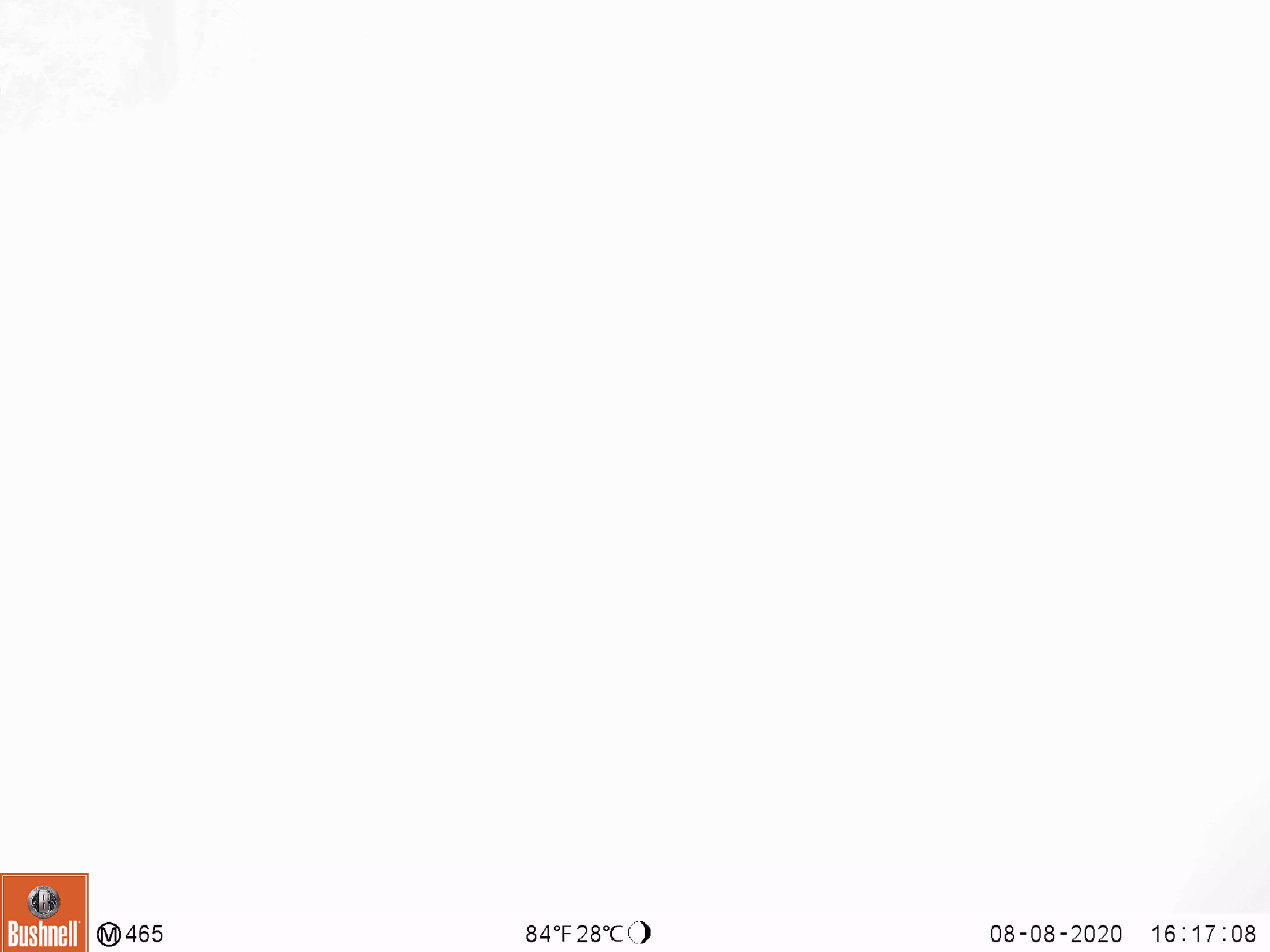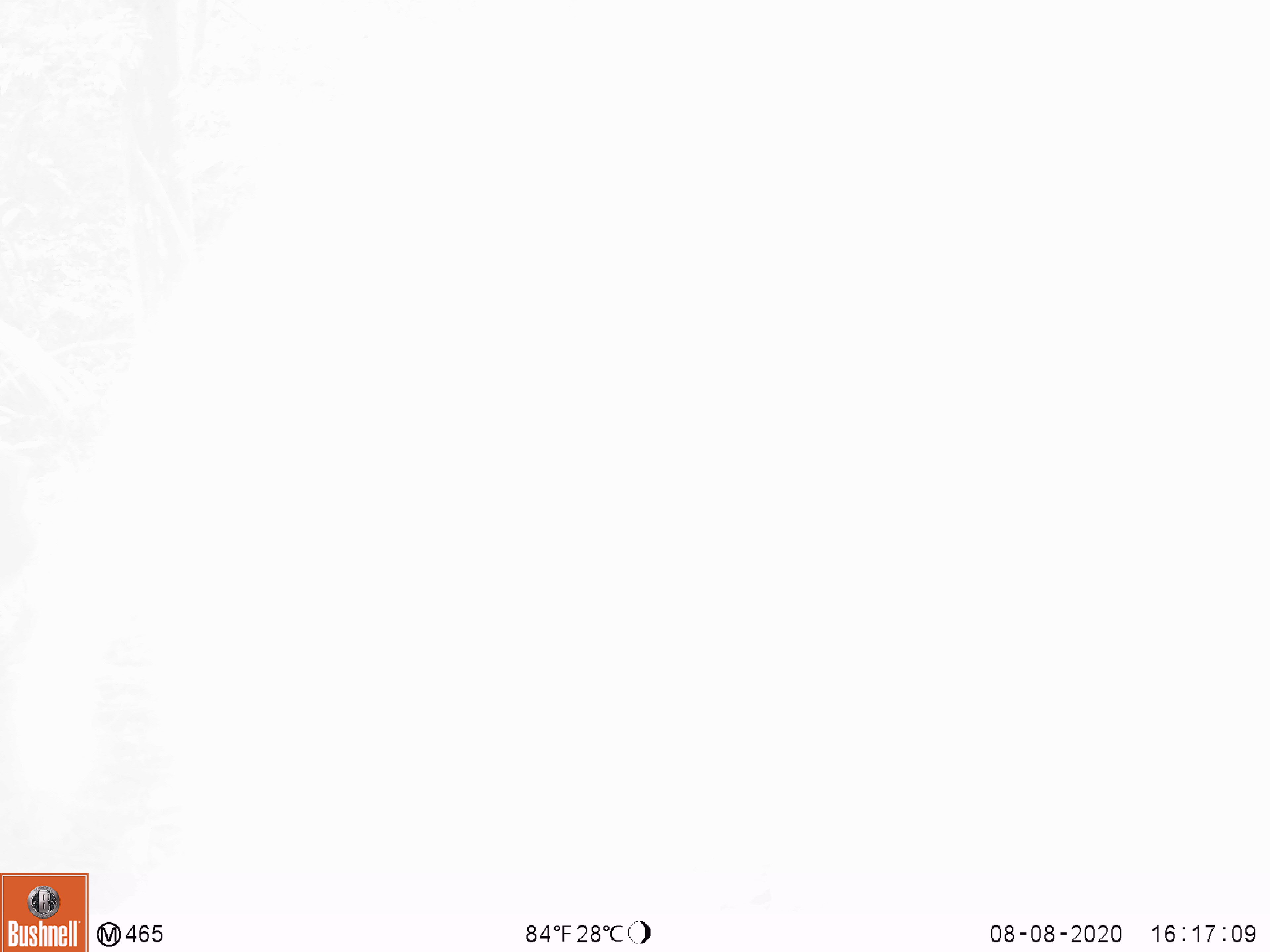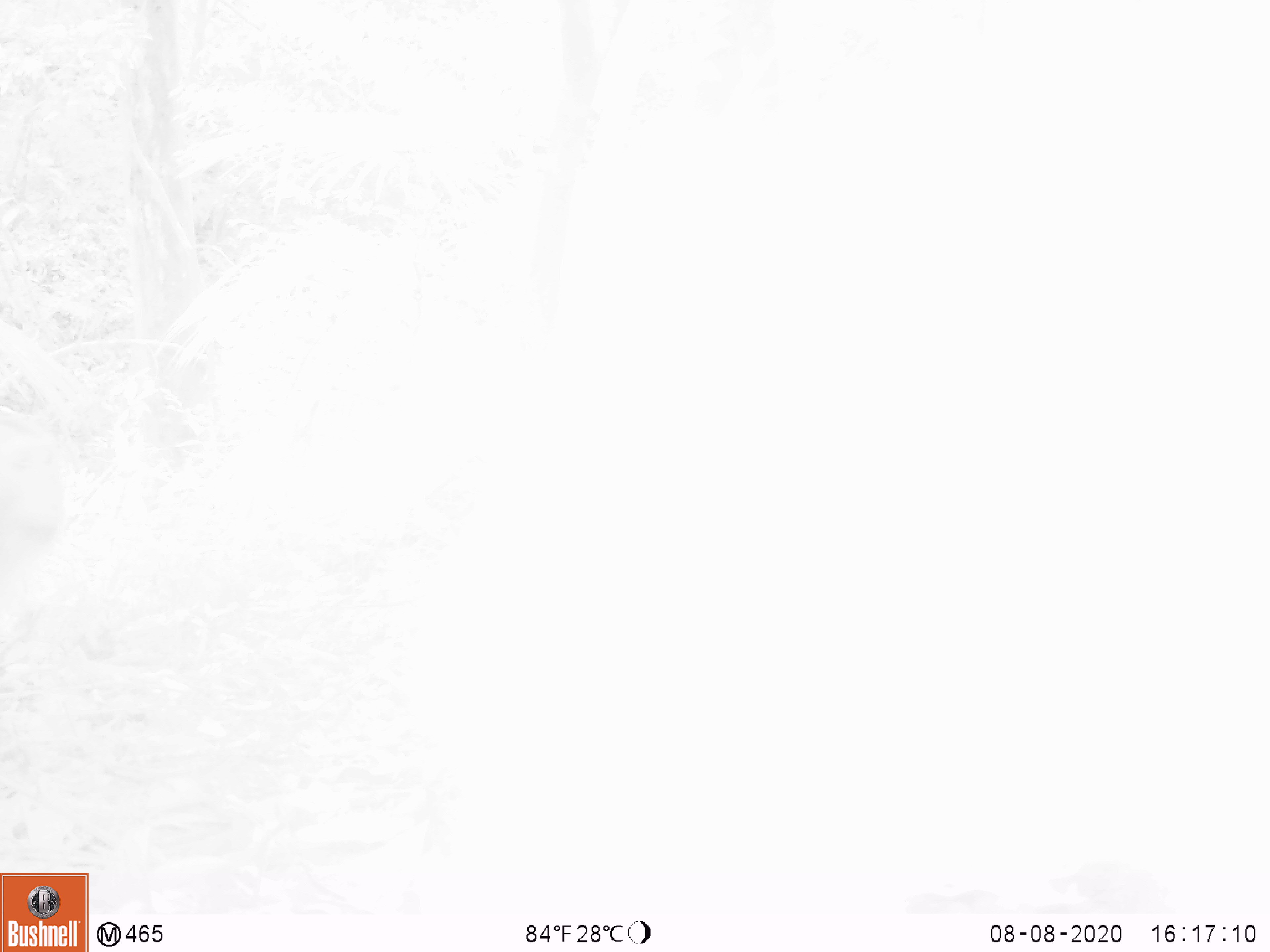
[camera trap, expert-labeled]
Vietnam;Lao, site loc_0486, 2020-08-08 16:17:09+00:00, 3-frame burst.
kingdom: Animalia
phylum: Chordata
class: Mammalia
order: Primates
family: Cercopithecidae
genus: Macaca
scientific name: Macaca nemestrina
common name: pig-tailed macaque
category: pig tailed macaque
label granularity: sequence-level